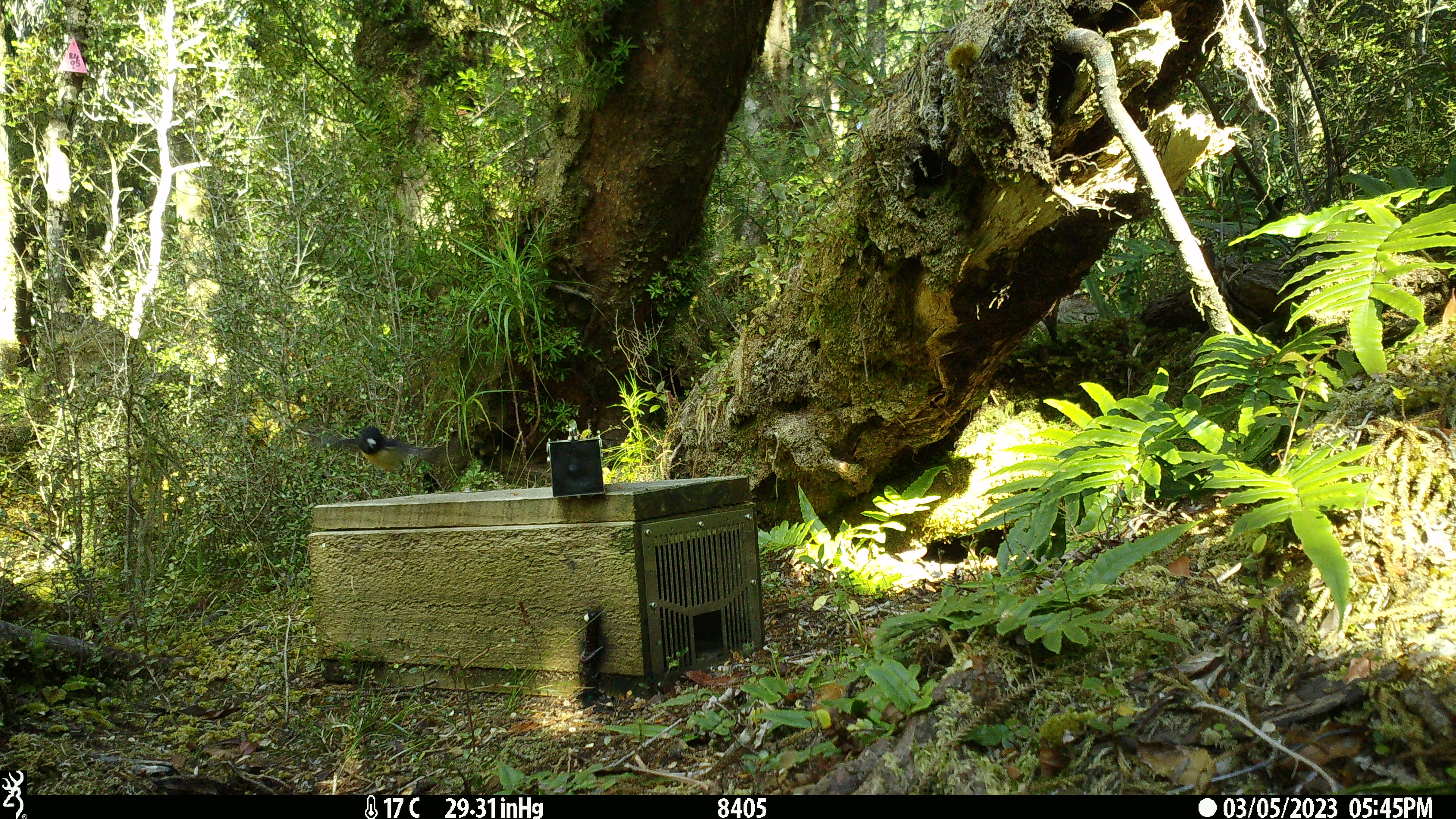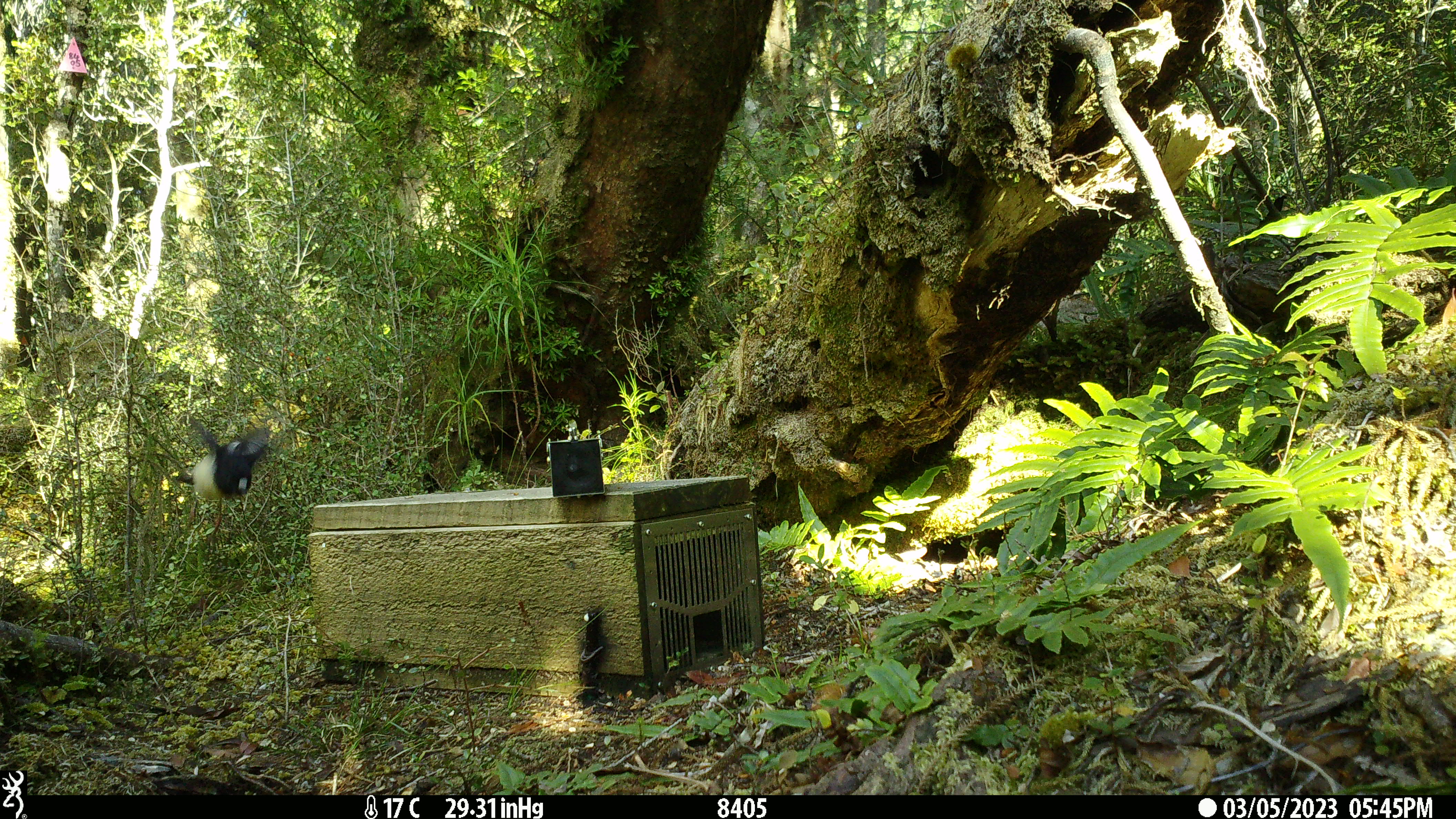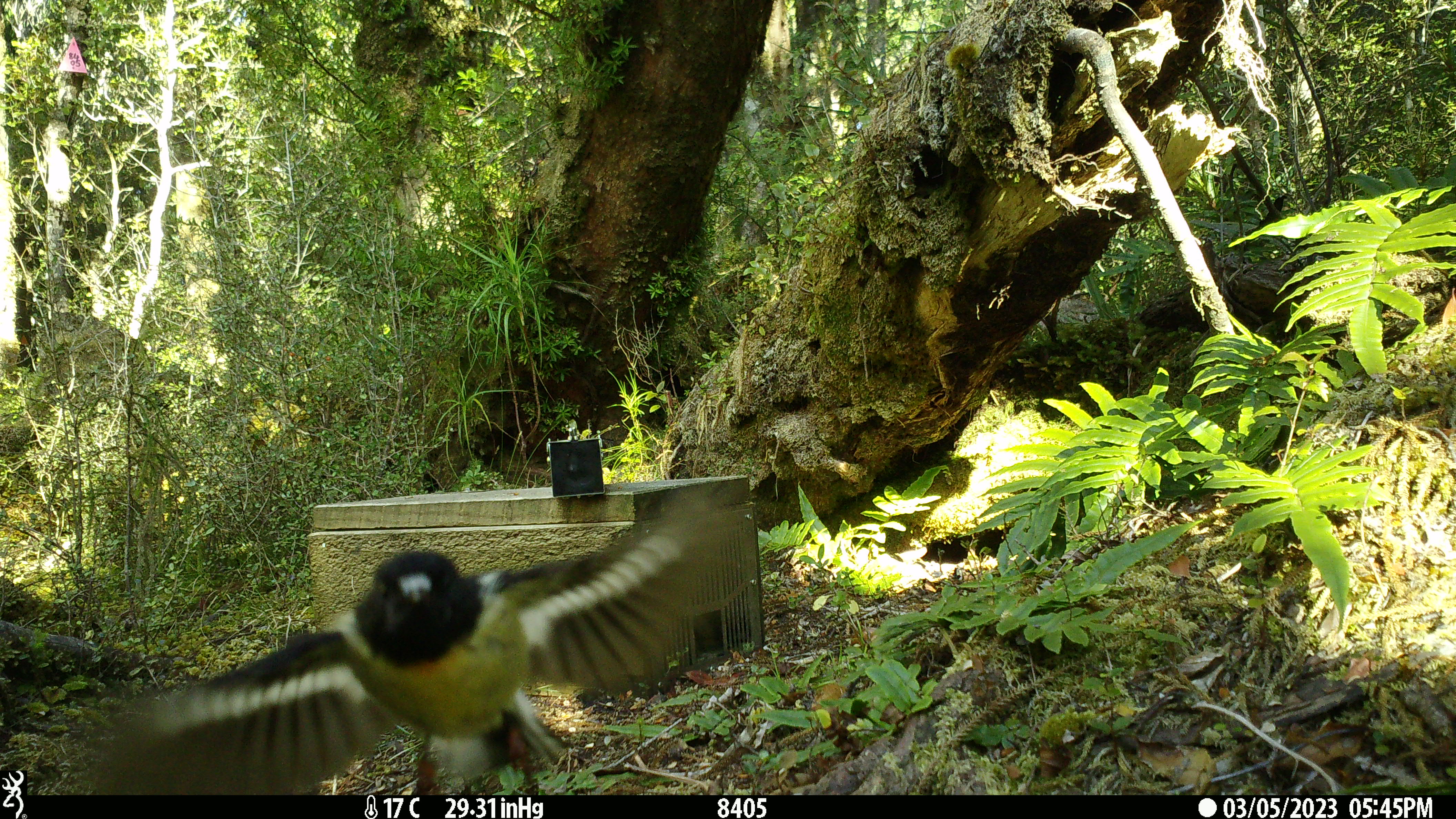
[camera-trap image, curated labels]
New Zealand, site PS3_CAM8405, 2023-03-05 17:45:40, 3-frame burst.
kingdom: Animalia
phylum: Chordata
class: Aves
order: Passeriformes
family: Petroicidae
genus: Petroica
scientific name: Petroica macrocephala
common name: tomtit